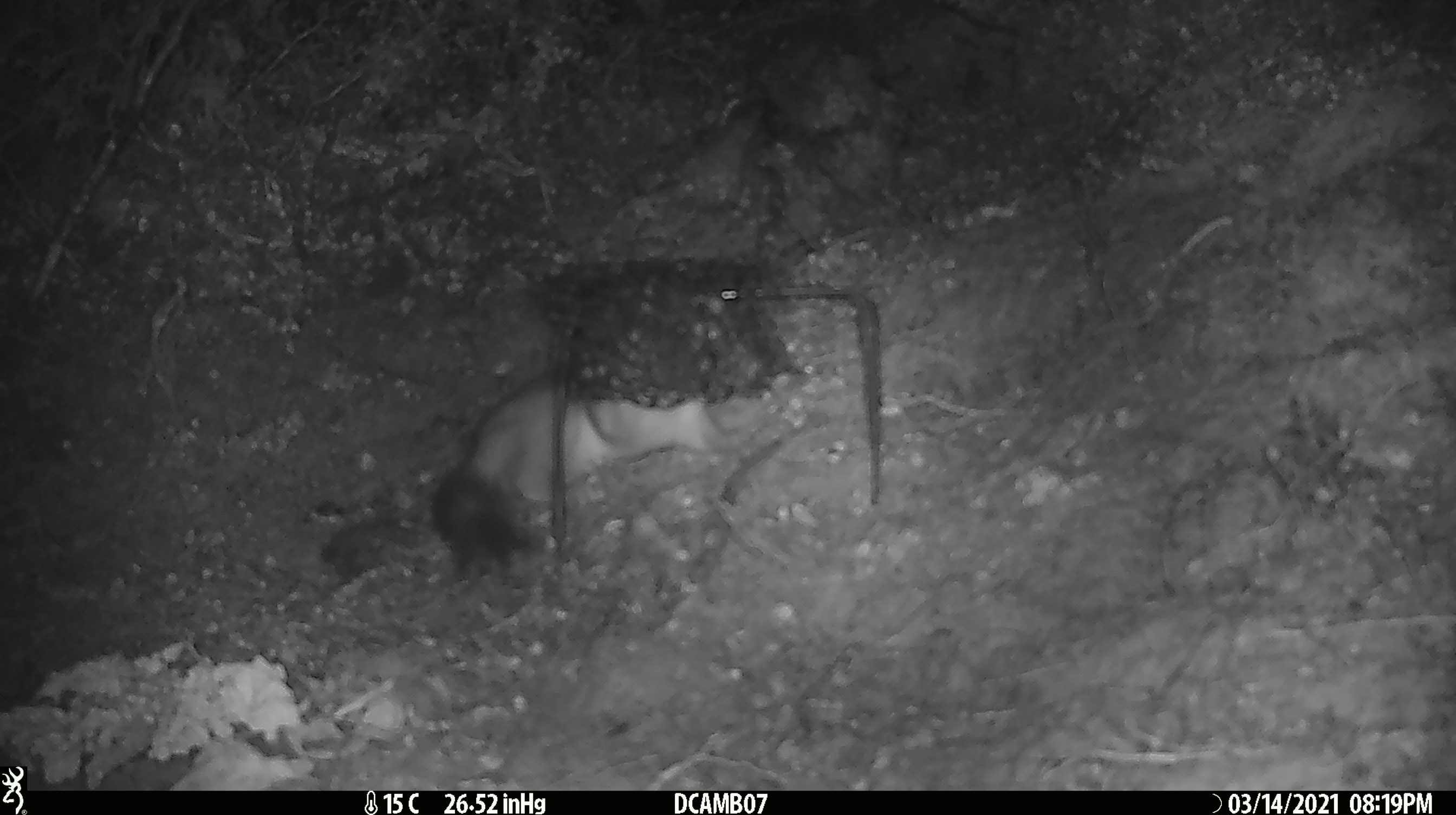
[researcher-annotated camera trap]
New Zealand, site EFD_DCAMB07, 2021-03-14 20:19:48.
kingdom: Animalia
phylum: Chordata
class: Mammalia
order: Carnivora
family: Mustelidae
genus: Mustela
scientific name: Mustela erminea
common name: stoat